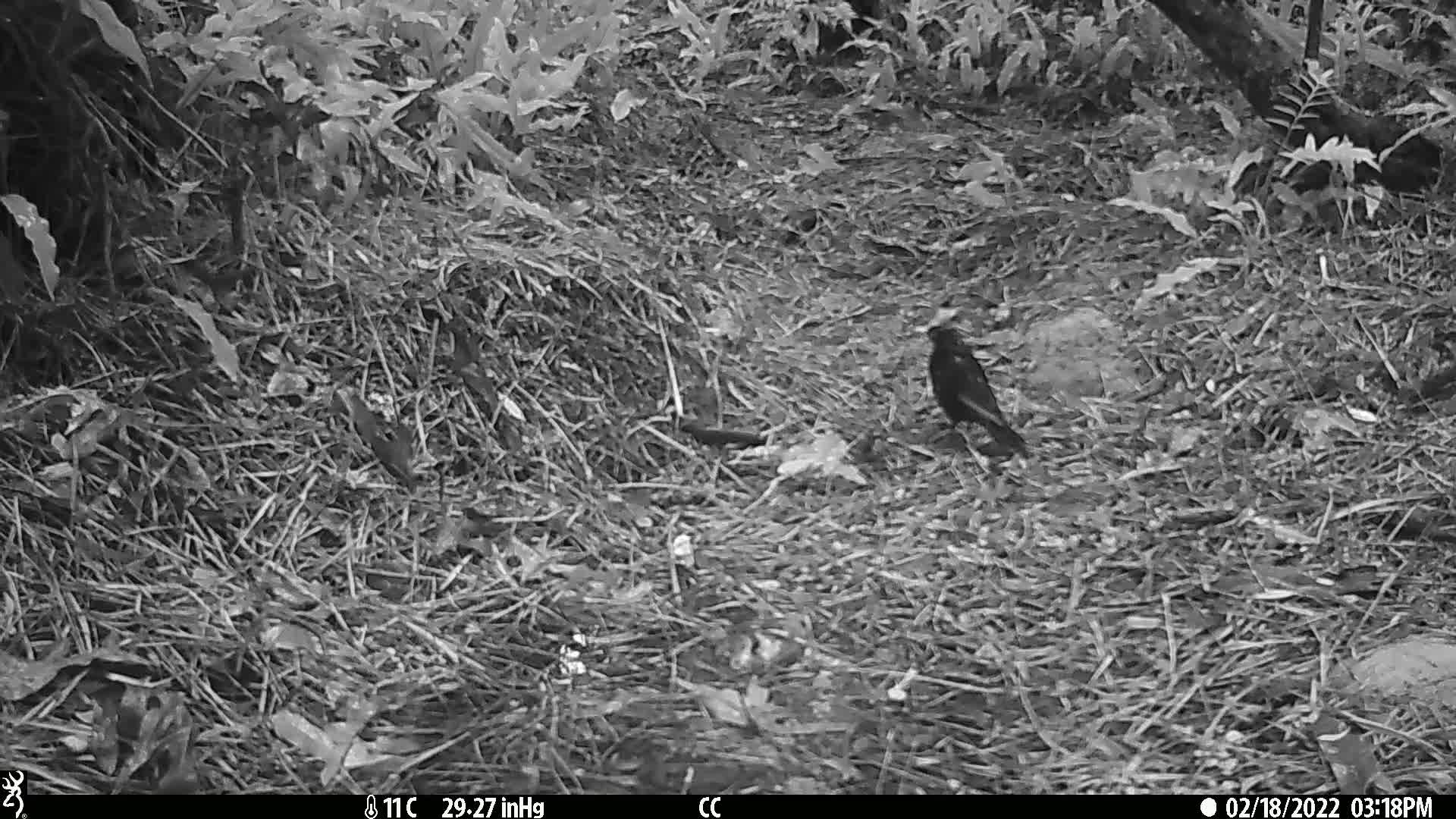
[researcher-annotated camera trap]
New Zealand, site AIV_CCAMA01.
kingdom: Animalia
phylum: Chordata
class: Aves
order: Passeriformes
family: Turdidae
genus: Turdus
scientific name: Turdus merula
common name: eurasian blackbird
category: blackbird